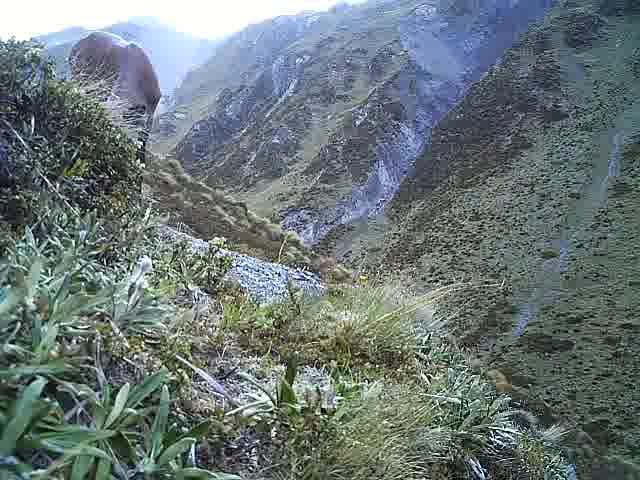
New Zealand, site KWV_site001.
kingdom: Animalia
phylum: Chordata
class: Mammalia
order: Artiodactyla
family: Cervidae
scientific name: Cervidae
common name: deer